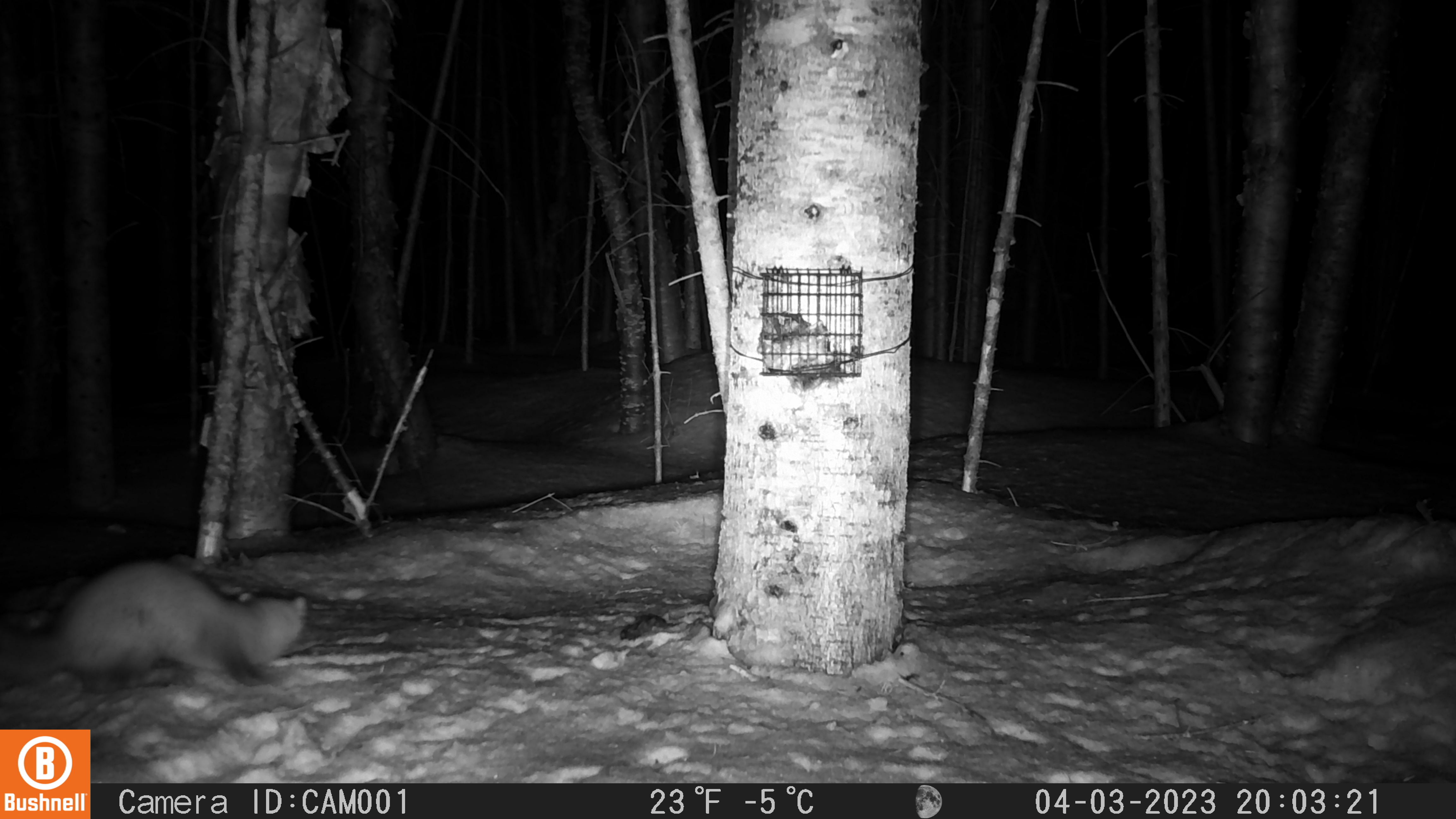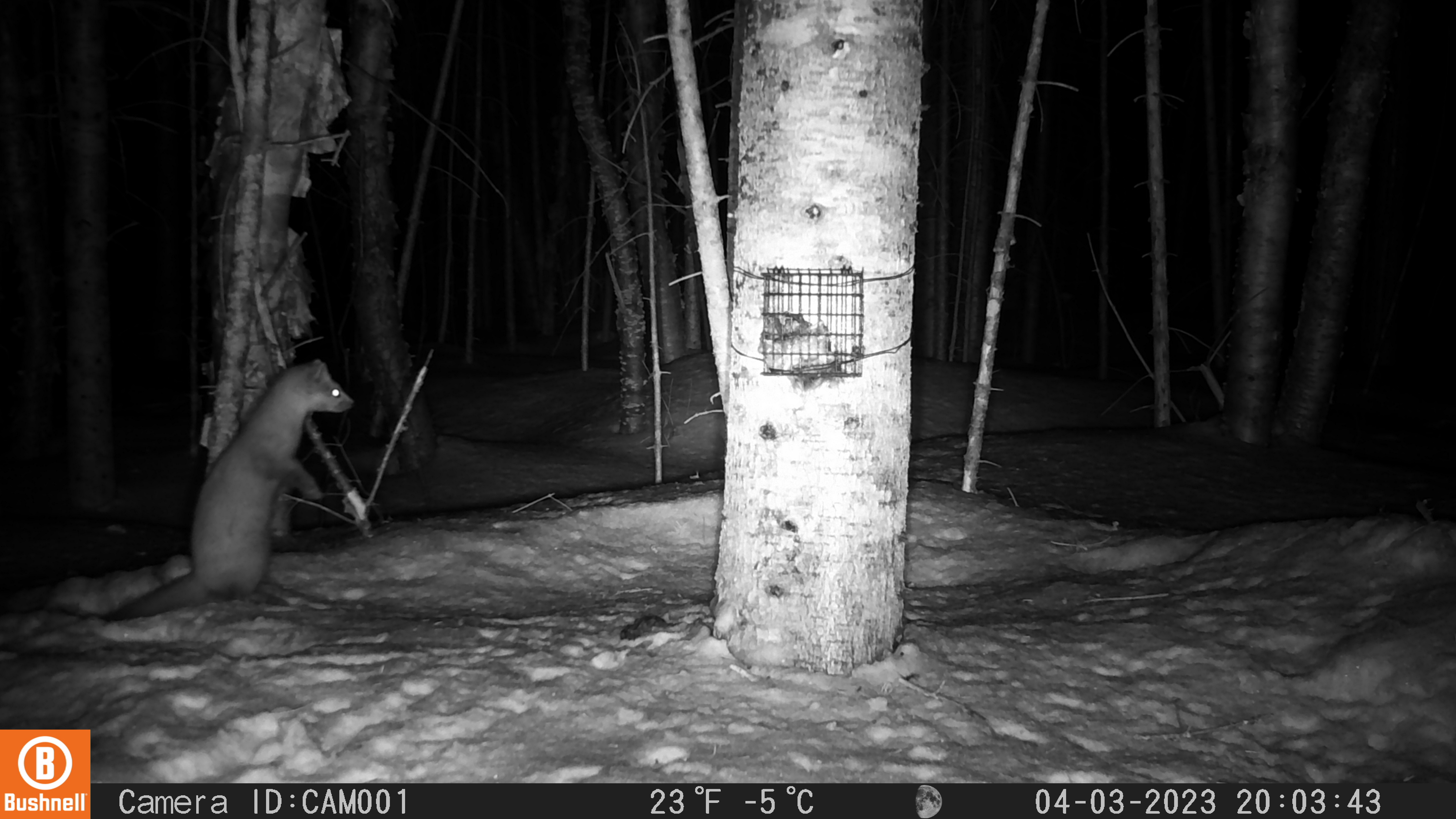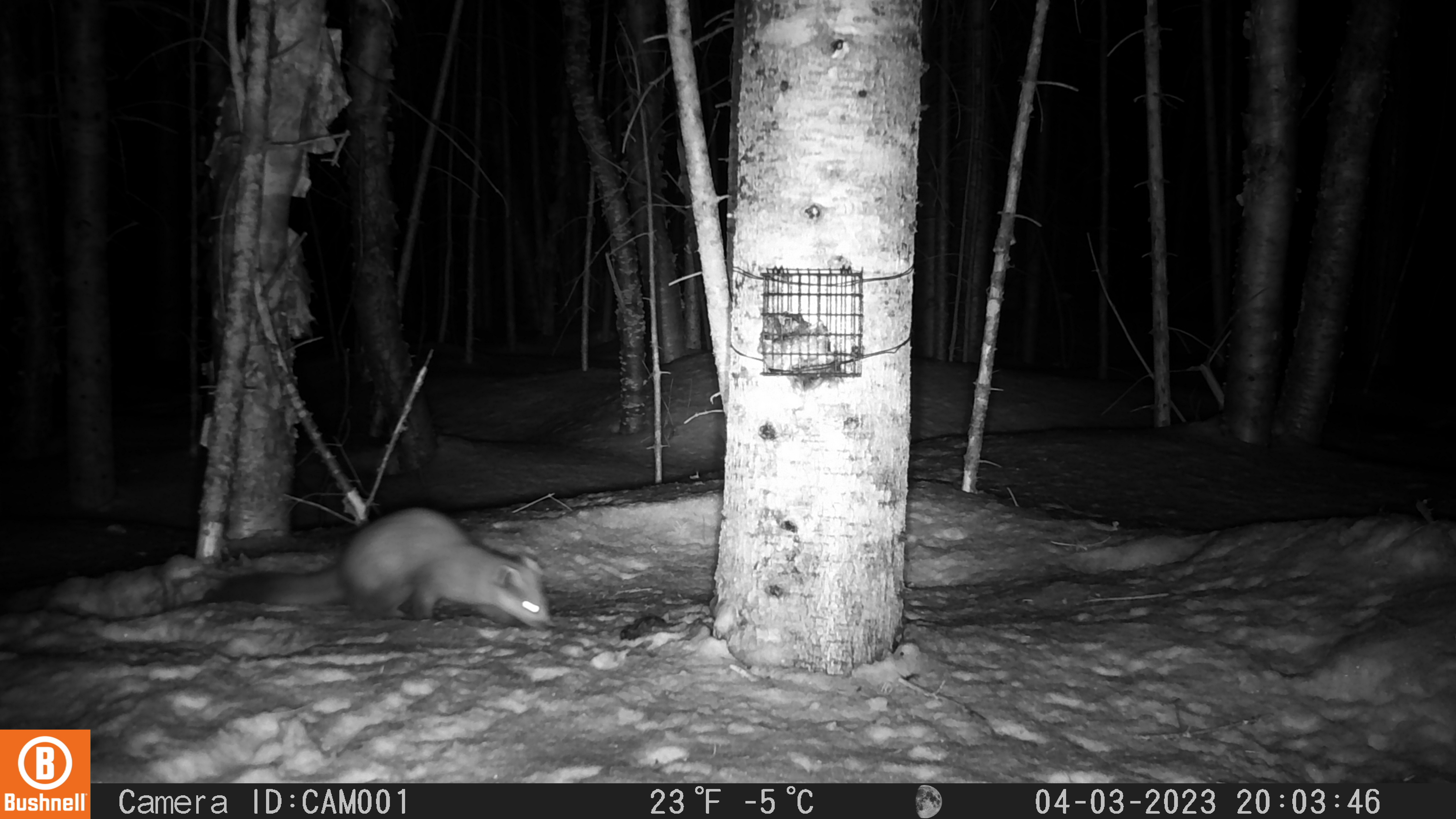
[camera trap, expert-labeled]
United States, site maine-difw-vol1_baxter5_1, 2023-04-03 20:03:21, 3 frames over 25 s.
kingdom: Animalia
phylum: Chordata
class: Mammalia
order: Carnivora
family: Mustelidae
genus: Martes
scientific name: Martes americana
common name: american marten